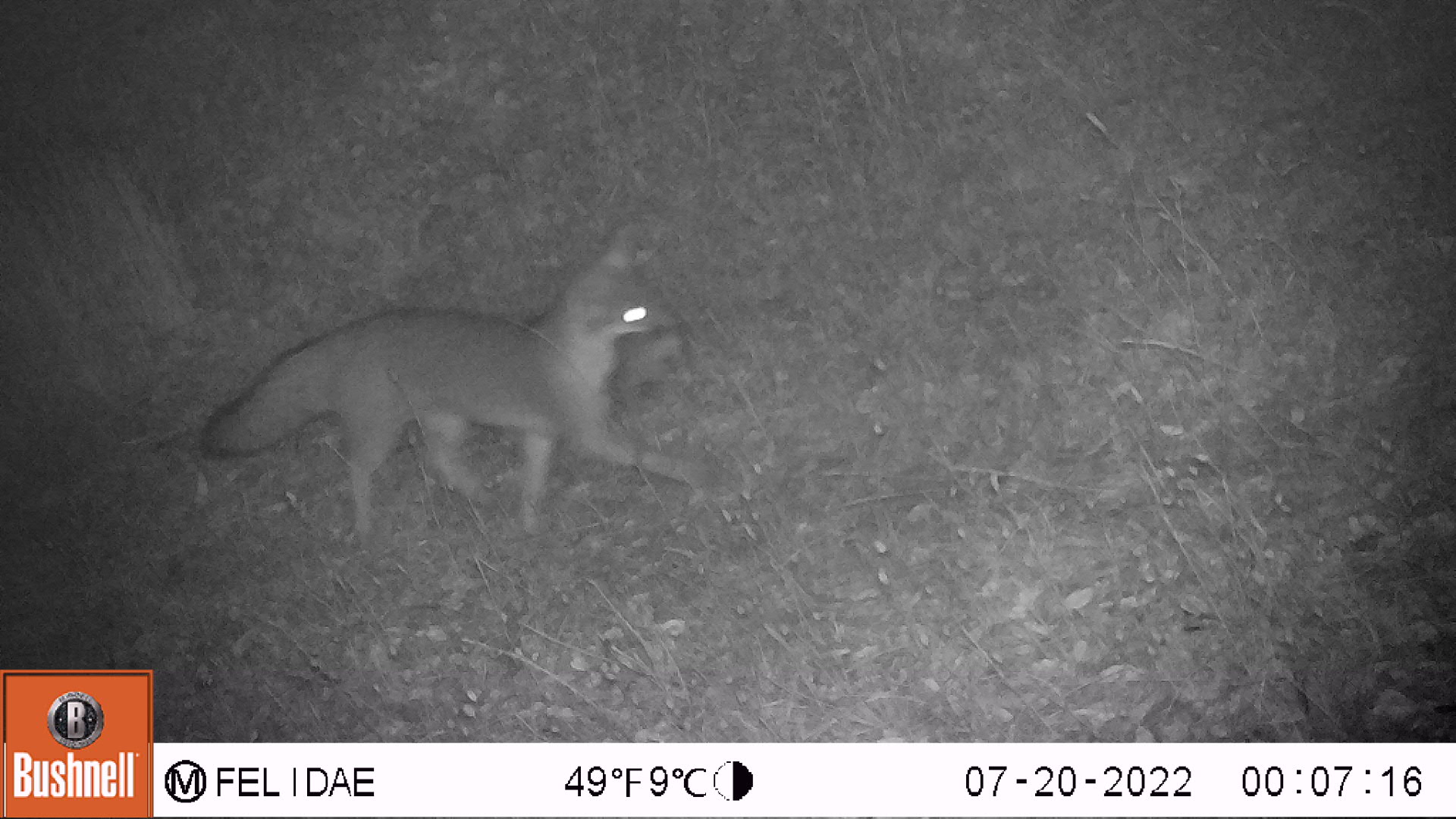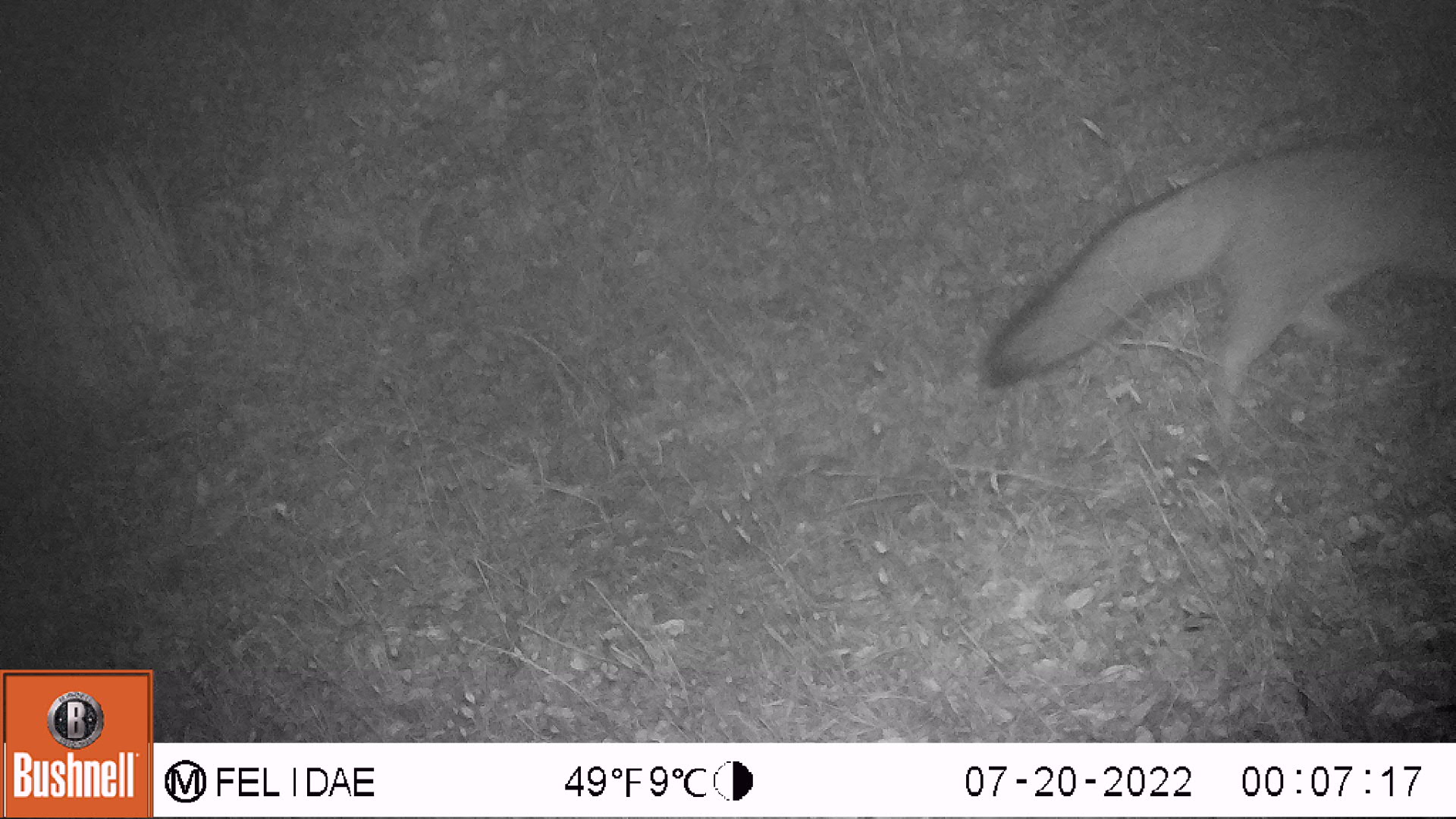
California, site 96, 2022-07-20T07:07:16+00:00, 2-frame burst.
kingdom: Animalia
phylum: Chordata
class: Mammalia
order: Carnivora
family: Canidae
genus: Urocyon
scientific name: Urocyon cinereoargenteus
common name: gray fox